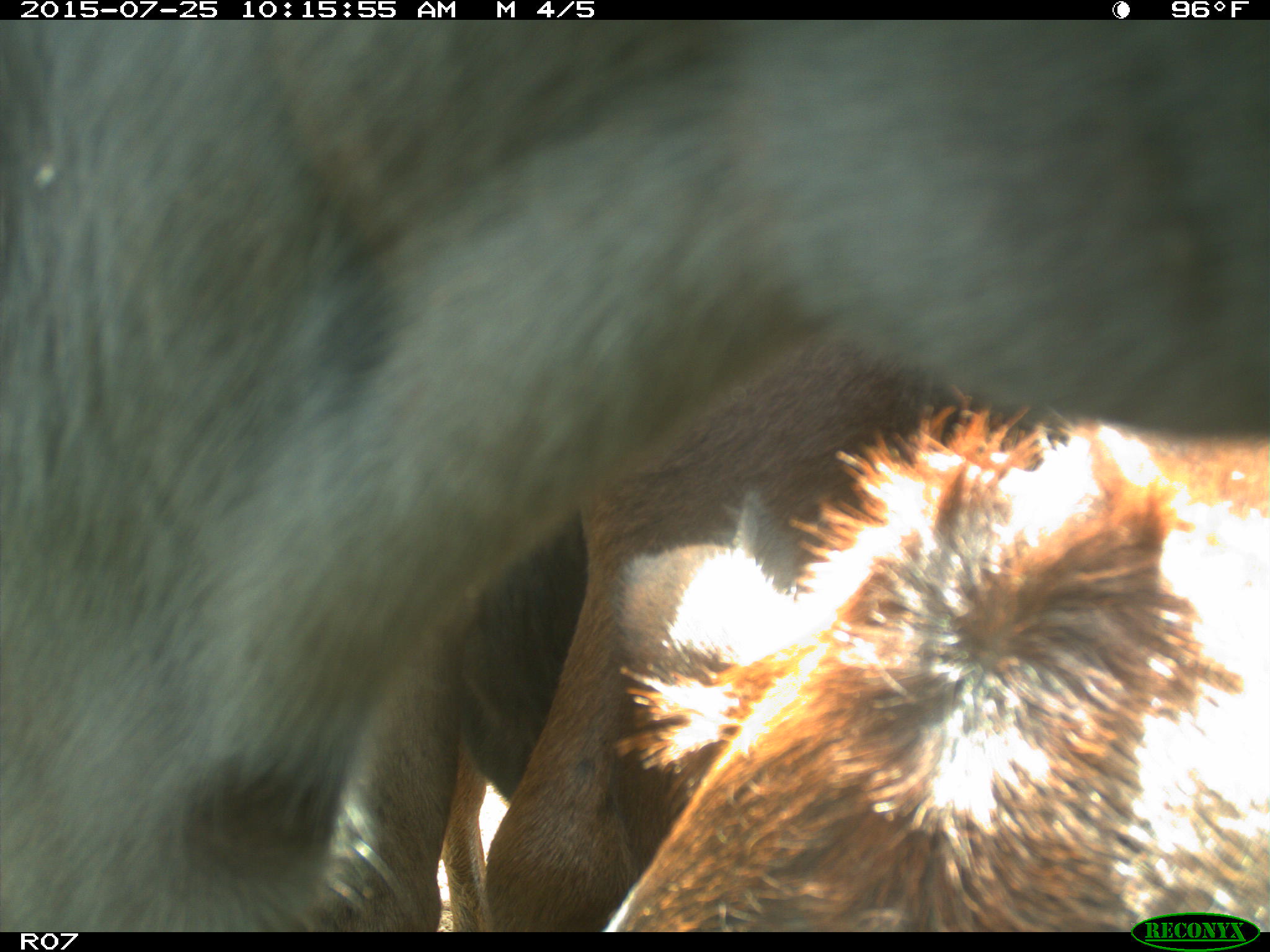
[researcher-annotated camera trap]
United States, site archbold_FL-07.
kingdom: Animalia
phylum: Chordata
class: Mammalia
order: Artiodactyla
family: Bovidae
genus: Bos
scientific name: Bos taurus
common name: domestic cow